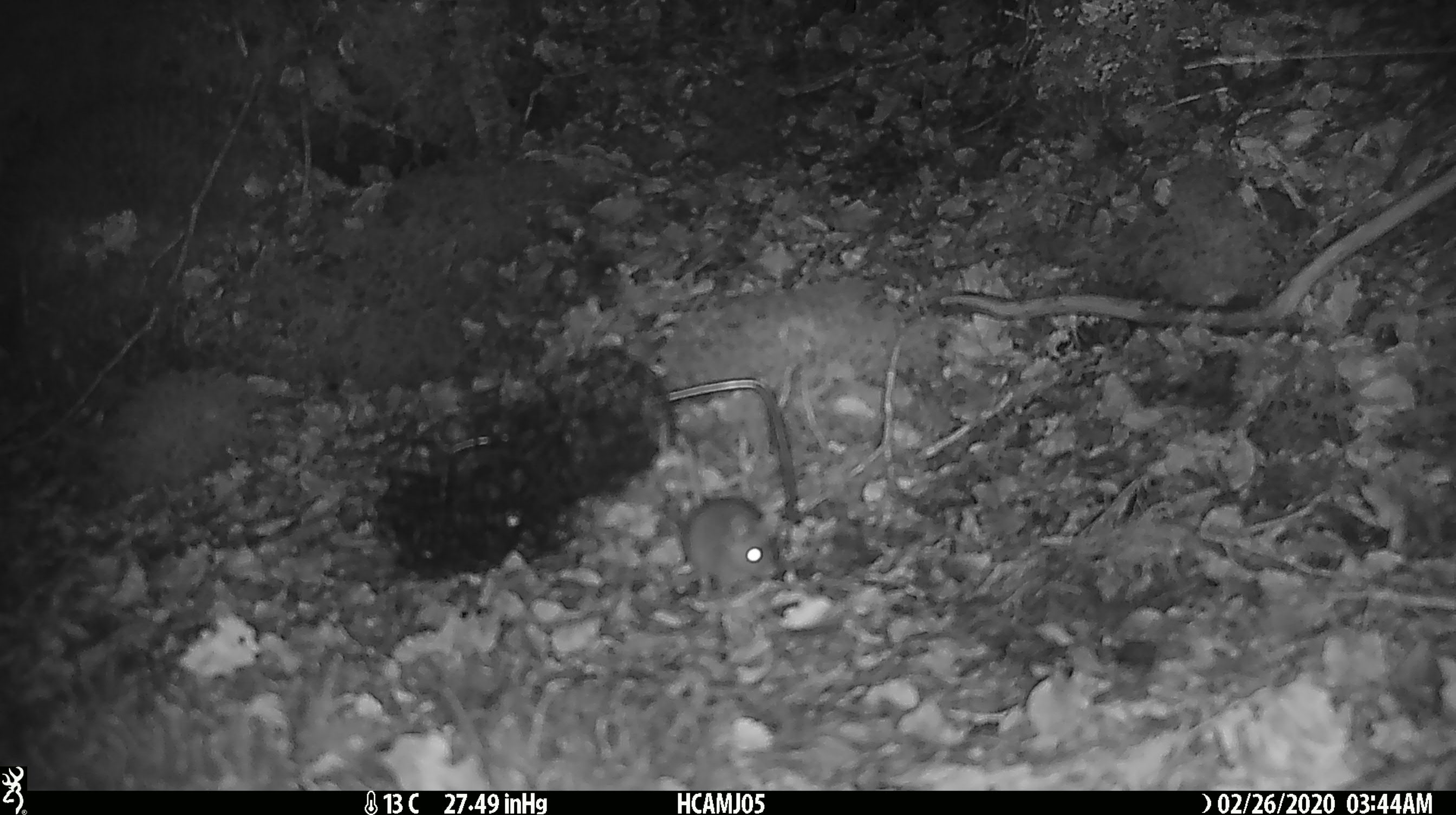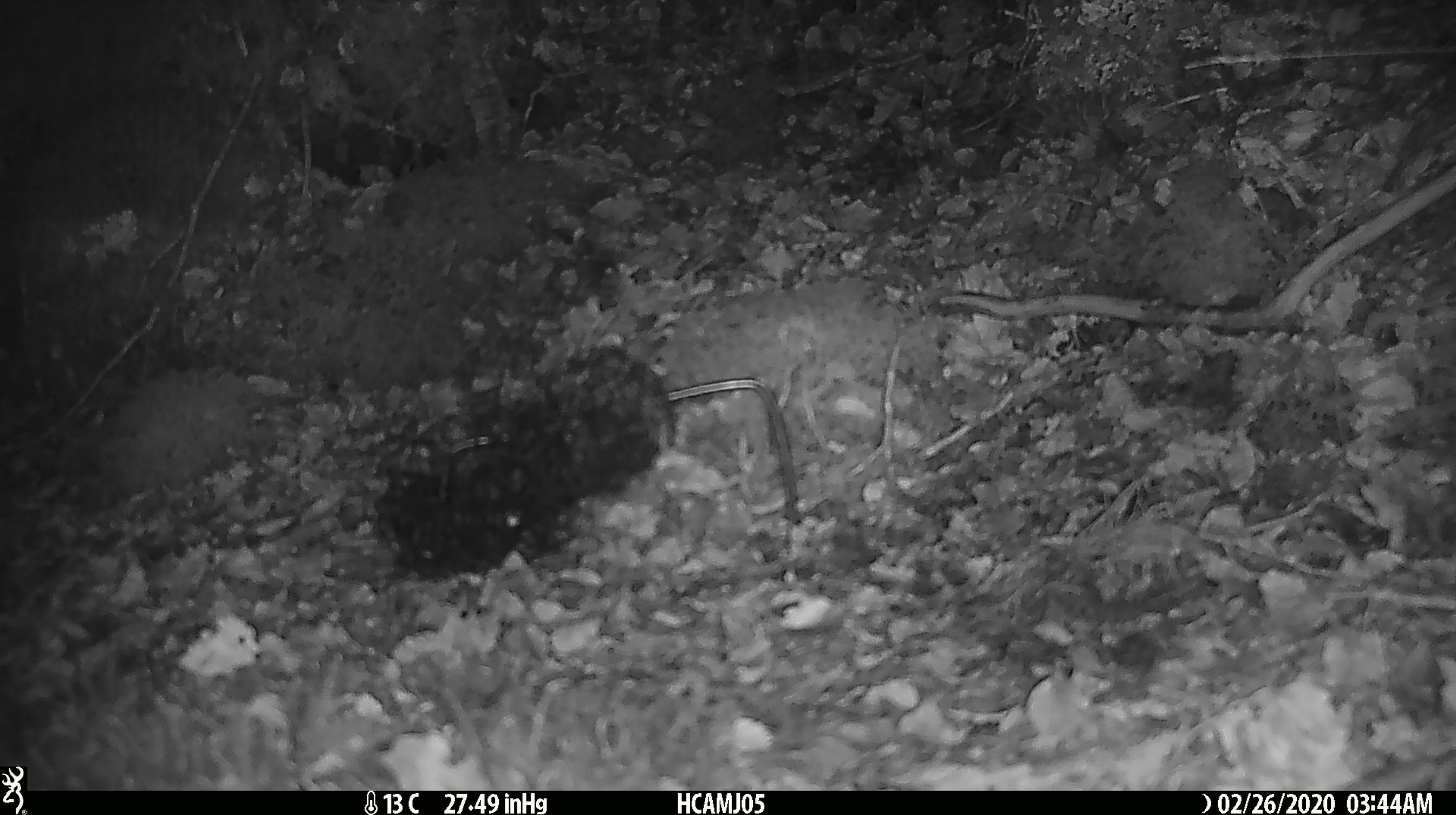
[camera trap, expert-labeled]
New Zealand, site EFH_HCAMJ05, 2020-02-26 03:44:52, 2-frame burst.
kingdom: Animalia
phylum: Chordata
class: Mammalia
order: Rodentia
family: Muridae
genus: Mus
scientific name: Mus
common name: mouse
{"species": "mouse (Mus)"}